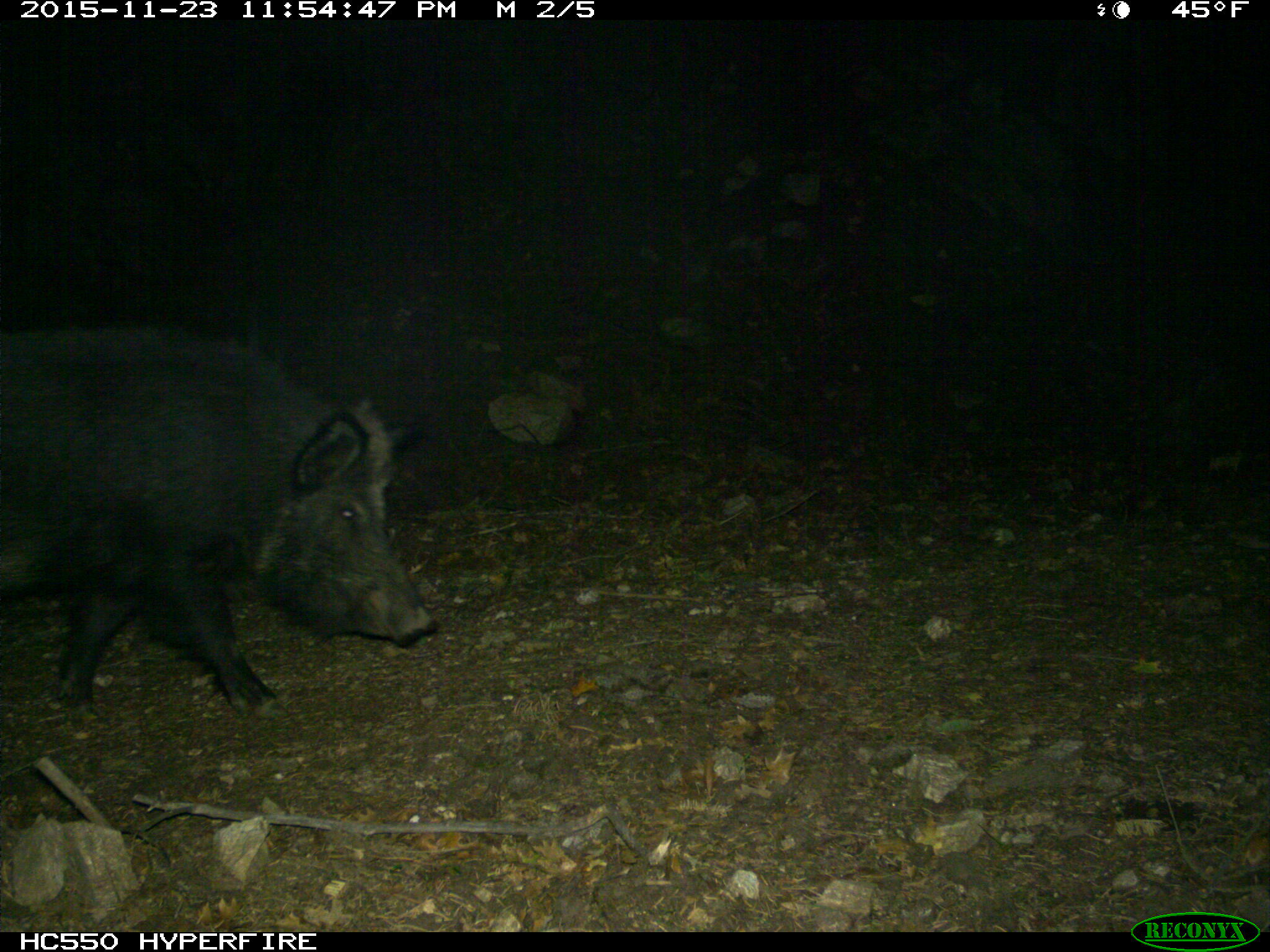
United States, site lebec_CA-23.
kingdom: Animalia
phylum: Chordata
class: Mammalia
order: Artiodactyla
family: Suidae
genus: Sus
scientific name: Sus scrofa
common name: wild boar